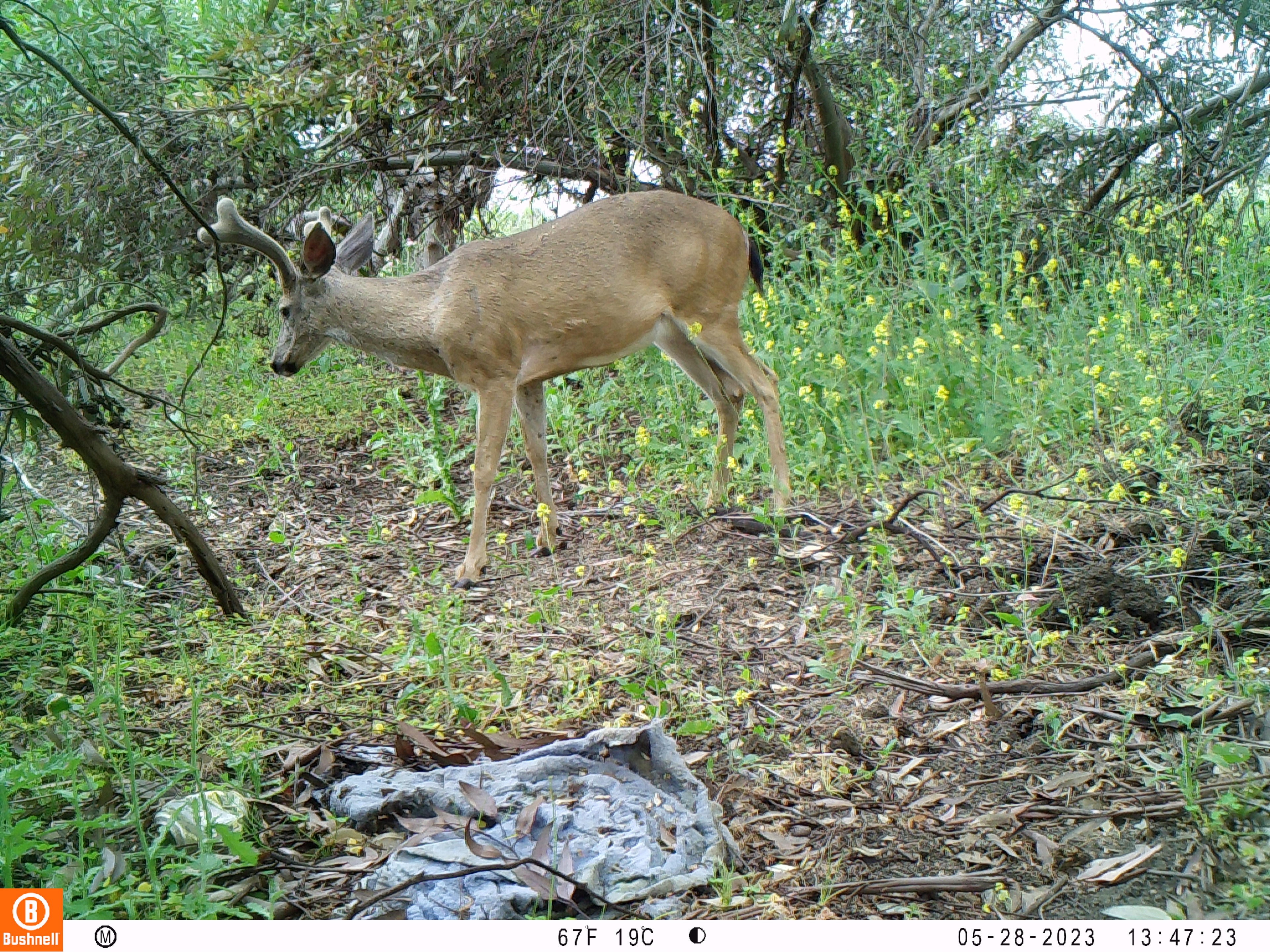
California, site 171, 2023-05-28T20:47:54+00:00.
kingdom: Animalia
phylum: Chordata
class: Mammalia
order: Artiodactyla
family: Cervidae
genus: Odocoileus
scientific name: Odocoileus hemionus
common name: mule deer